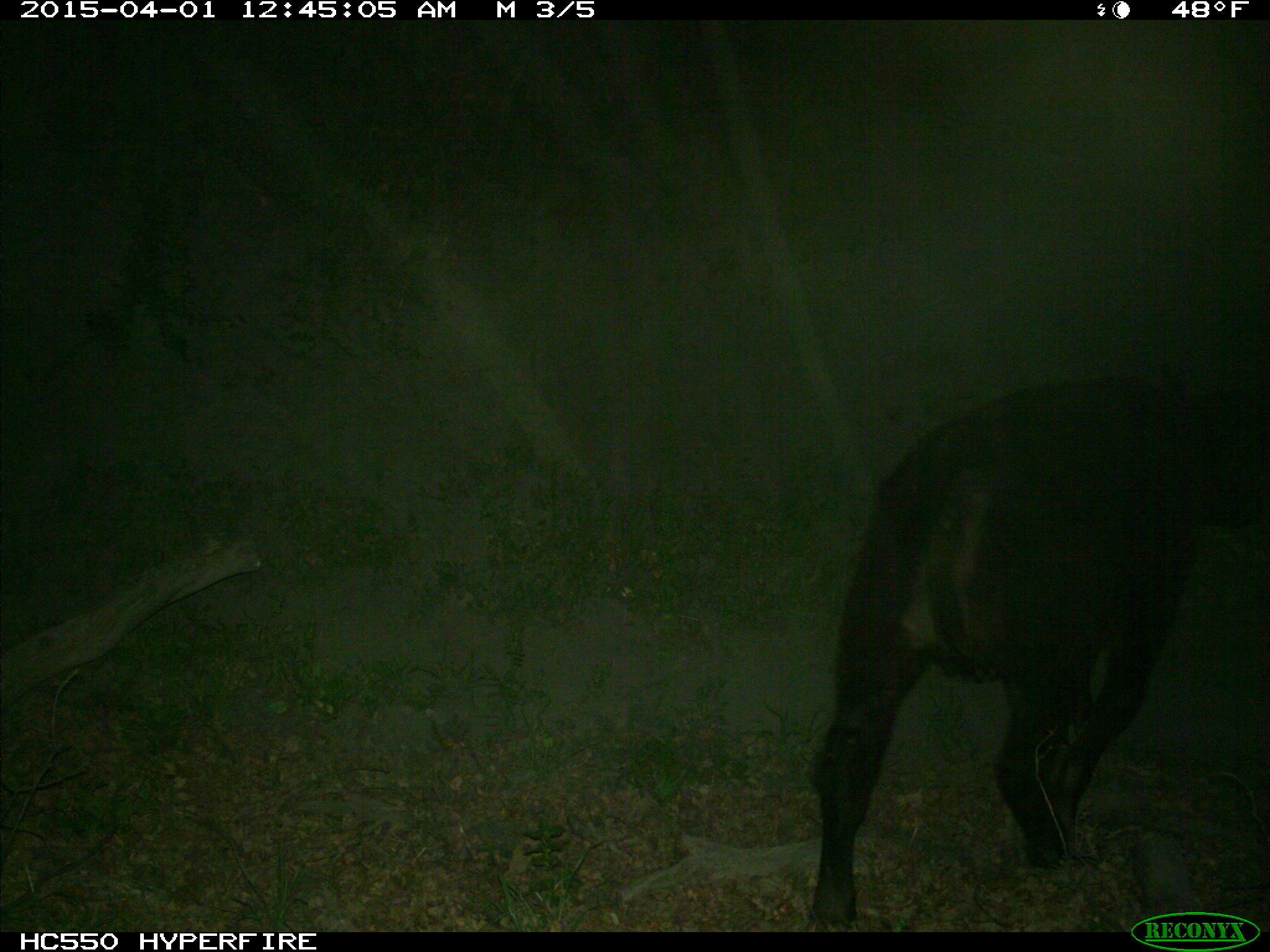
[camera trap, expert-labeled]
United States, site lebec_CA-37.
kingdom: Animalia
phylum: Chordata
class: Mammalia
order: Artiodactyla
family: Bovidae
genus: Bos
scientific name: Bos taurus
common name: domestic cow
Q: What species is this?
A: Bos taurus (domestic cow).